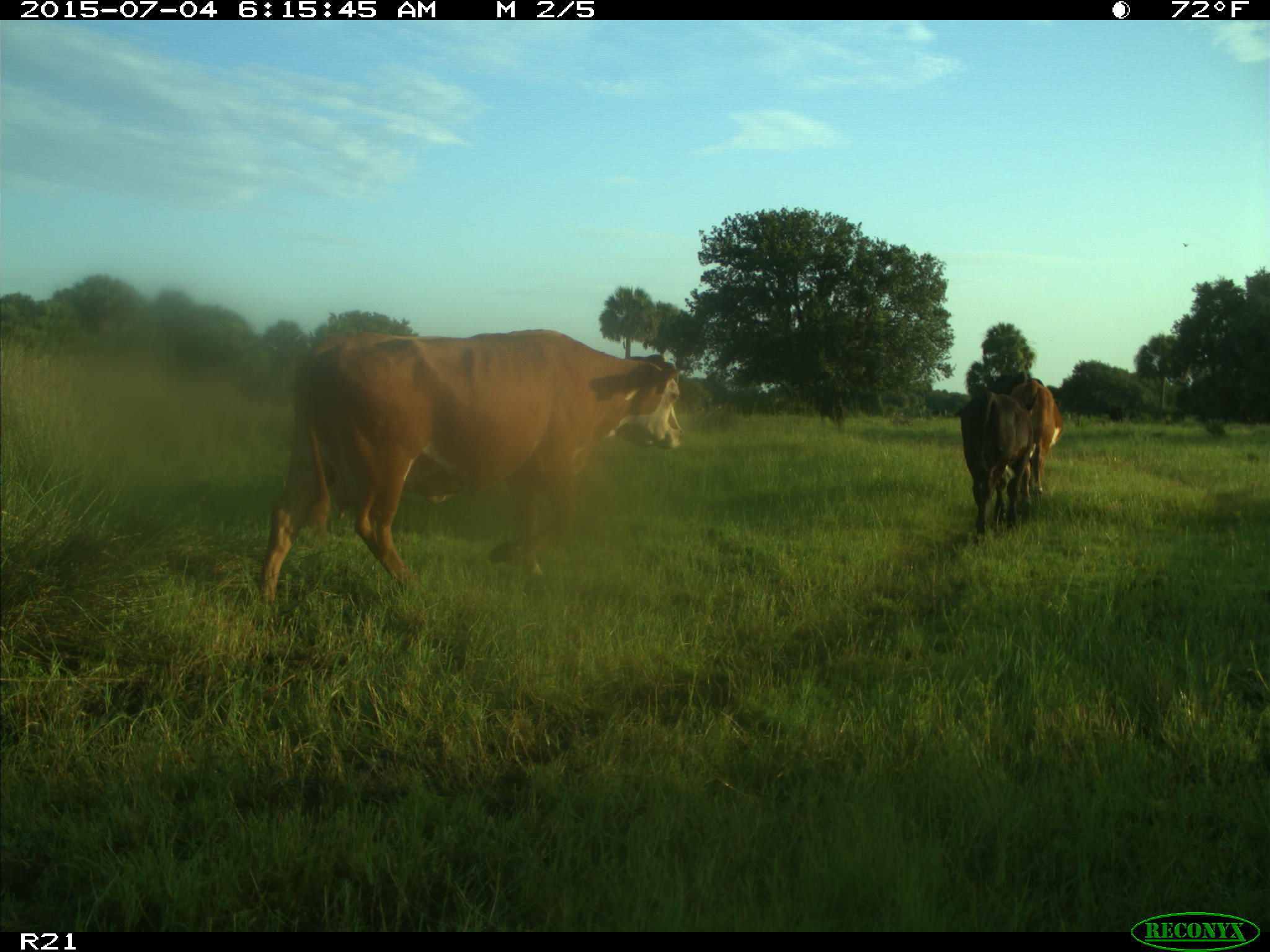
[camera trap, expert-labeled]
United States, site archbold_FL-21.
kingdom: Animalia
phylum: Chordata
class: Mammalia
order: Artiodactyla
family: Bovidae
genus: Bos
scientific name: Bos taurus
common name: domestic cow